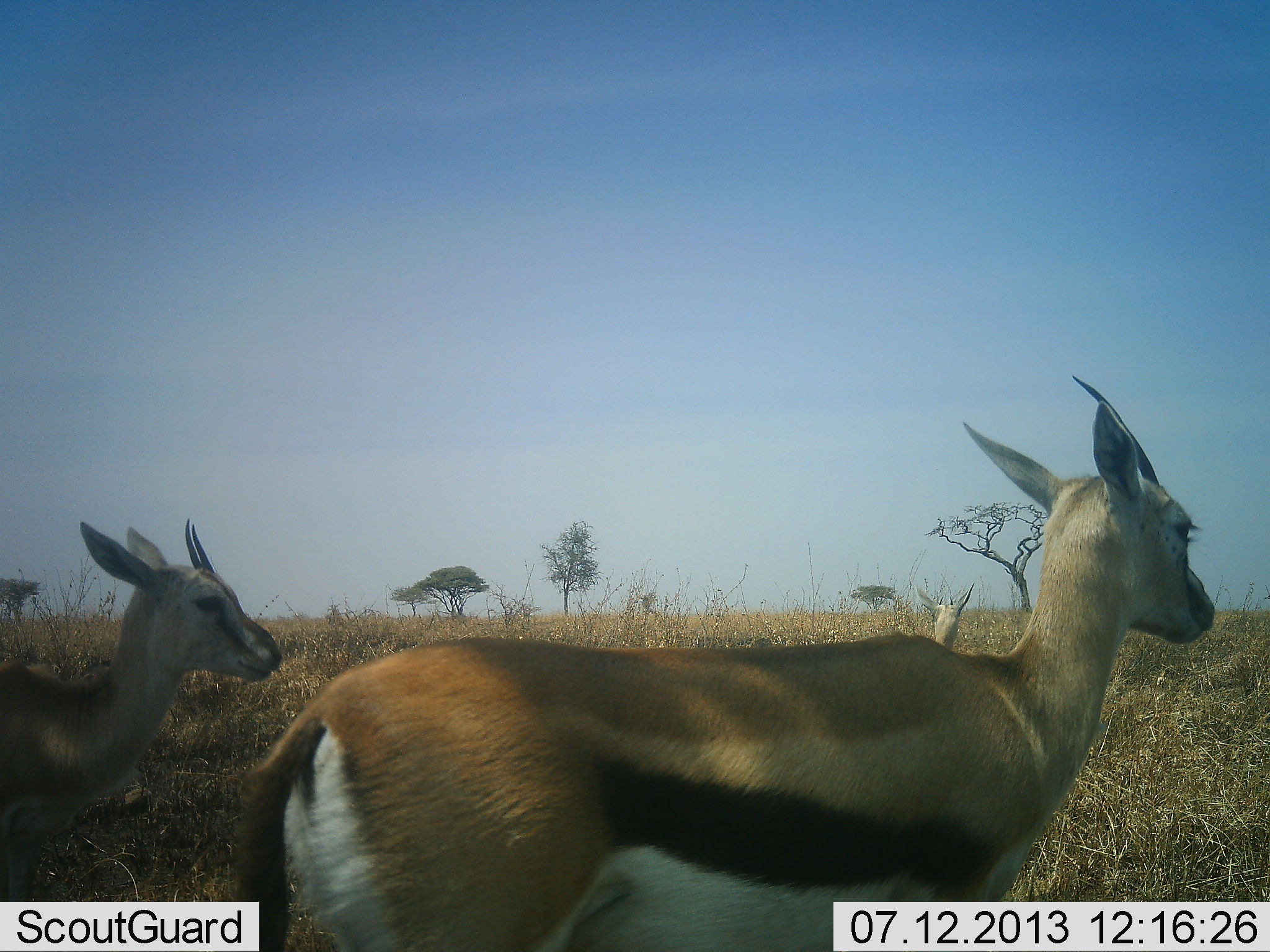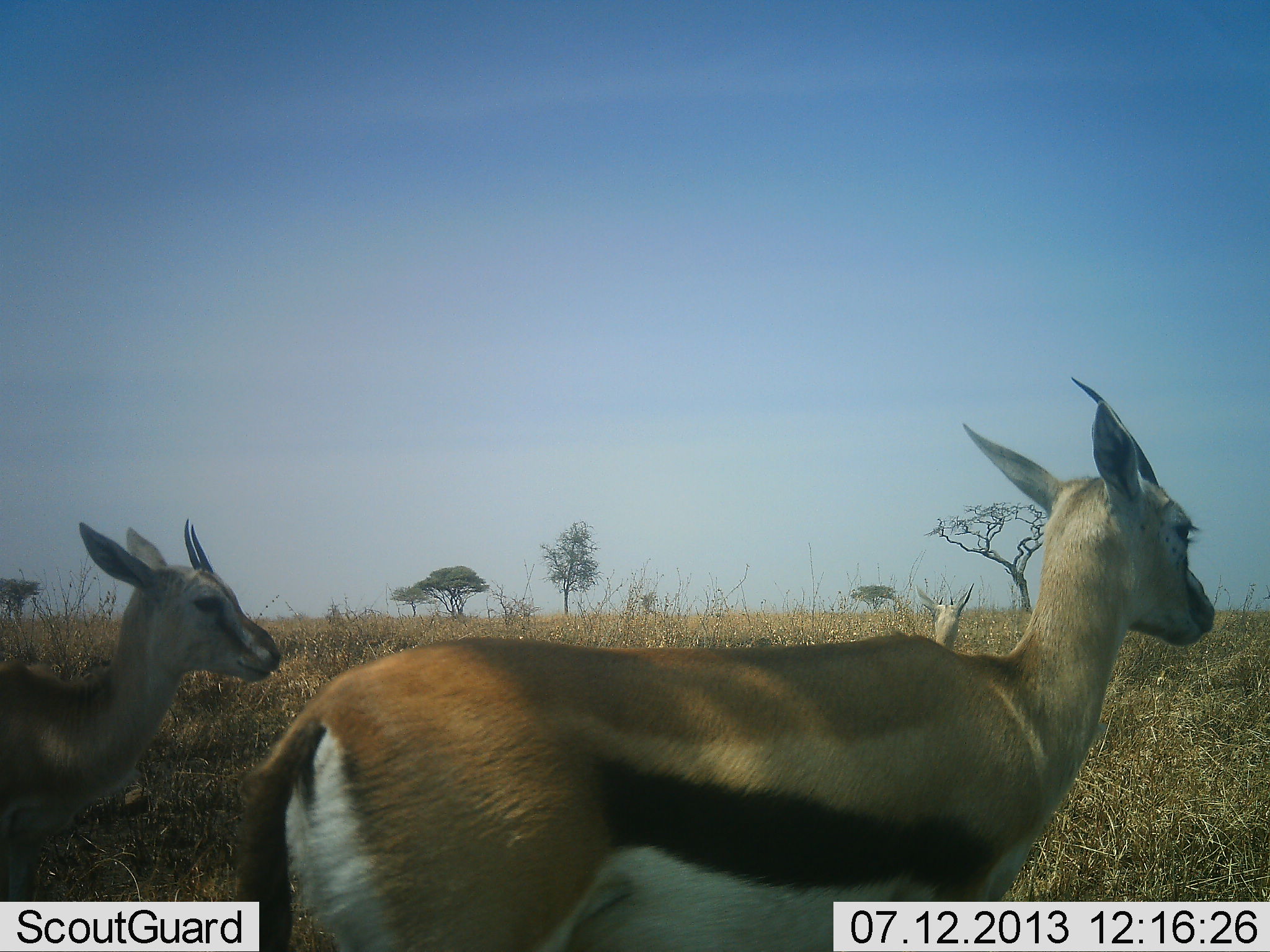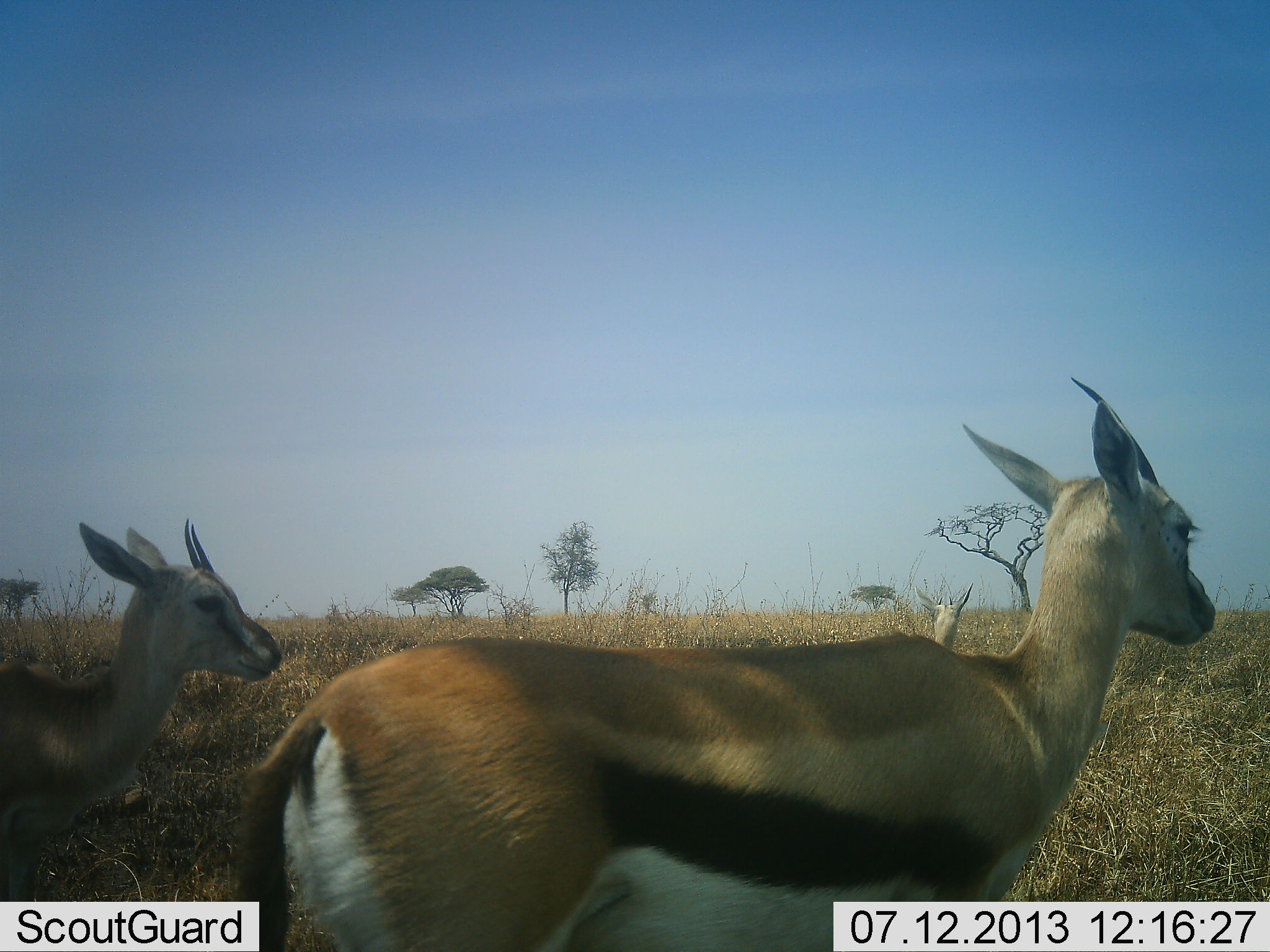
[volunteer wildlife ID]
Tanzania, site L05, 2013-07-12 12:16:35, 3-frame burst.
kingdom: Animalia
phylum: Chordata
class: Mammalia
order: Artiodactyla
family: Bovidae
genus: Eudorcas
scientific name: Eudorcas thomsonii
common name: thomson's gazelle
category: gazellethomsons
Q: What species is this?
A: Gazellethomsons (thomson's gazelle) (Eudorcas thomsonii).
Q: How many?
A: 3.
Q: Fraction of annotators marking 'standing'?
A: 80%.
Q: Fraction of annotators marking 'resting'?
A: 0%.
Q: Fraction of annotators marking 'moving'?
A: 20%.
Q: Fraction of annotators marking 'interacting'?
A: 0%.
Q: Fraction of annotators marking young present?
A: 0%.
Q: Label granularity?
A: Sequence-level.